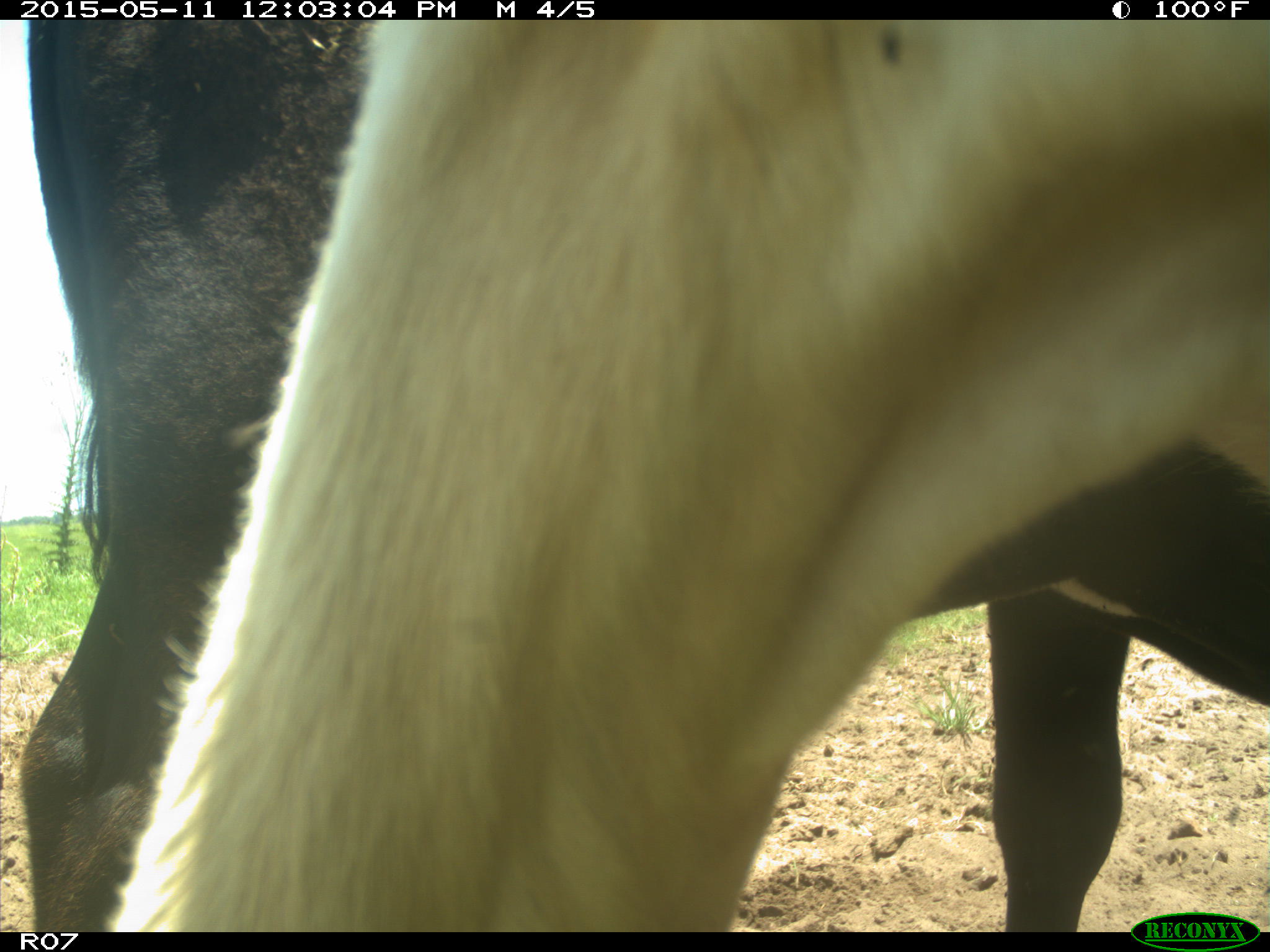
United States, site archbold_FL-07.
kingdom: Animalia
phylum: Chordata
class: Mammalia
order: Artiodactyla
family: Bovidae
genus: Bos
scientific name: Bos taurus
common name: domestic cow